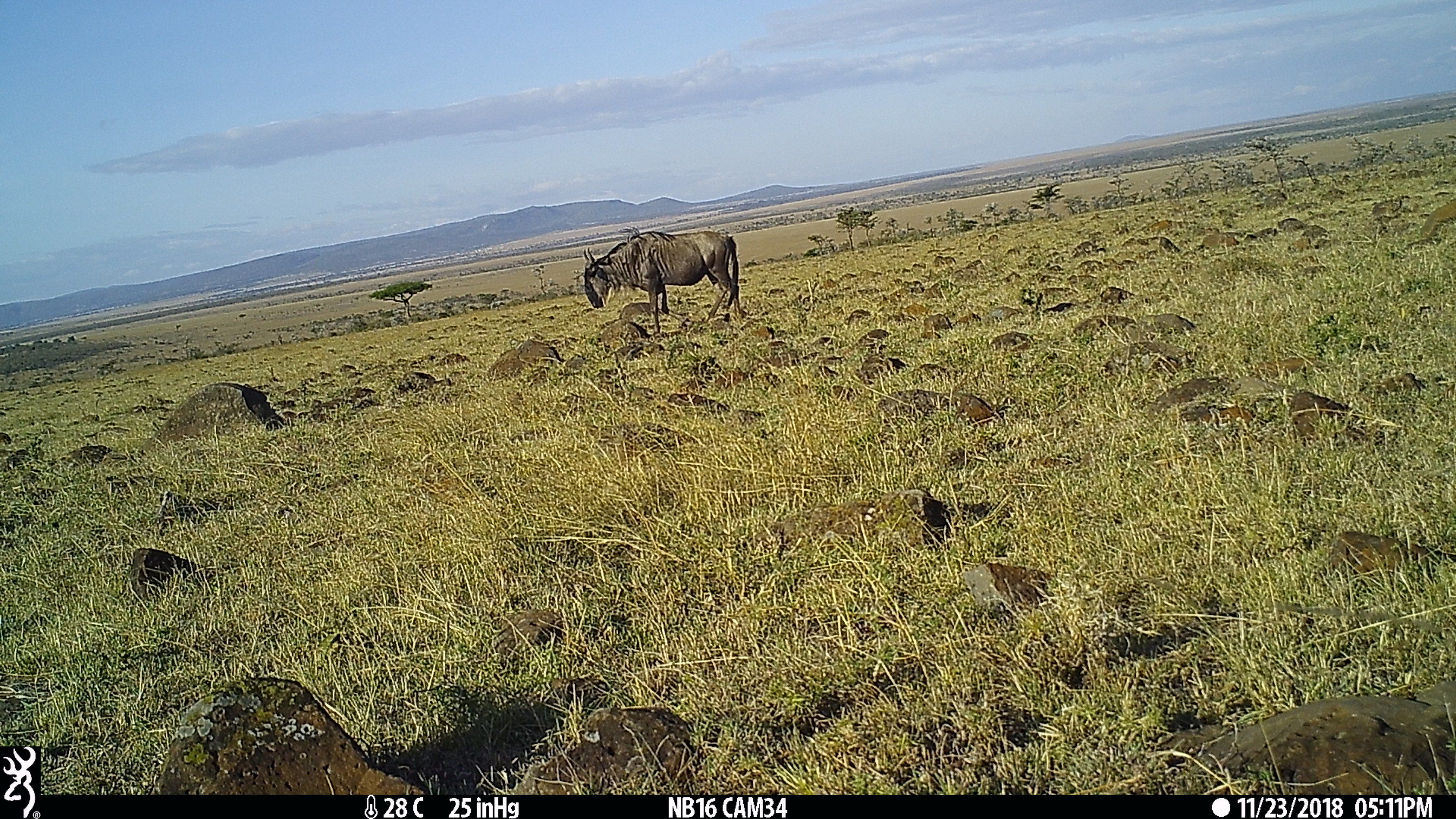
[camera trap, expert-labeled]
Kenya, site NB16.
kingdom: Animalia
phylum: Chordata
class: Mammalia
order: Artiodactyla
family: Bovidae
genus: Connochaetes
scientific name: Connochaetes taurinus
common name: blue wildebeest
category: wildebeest